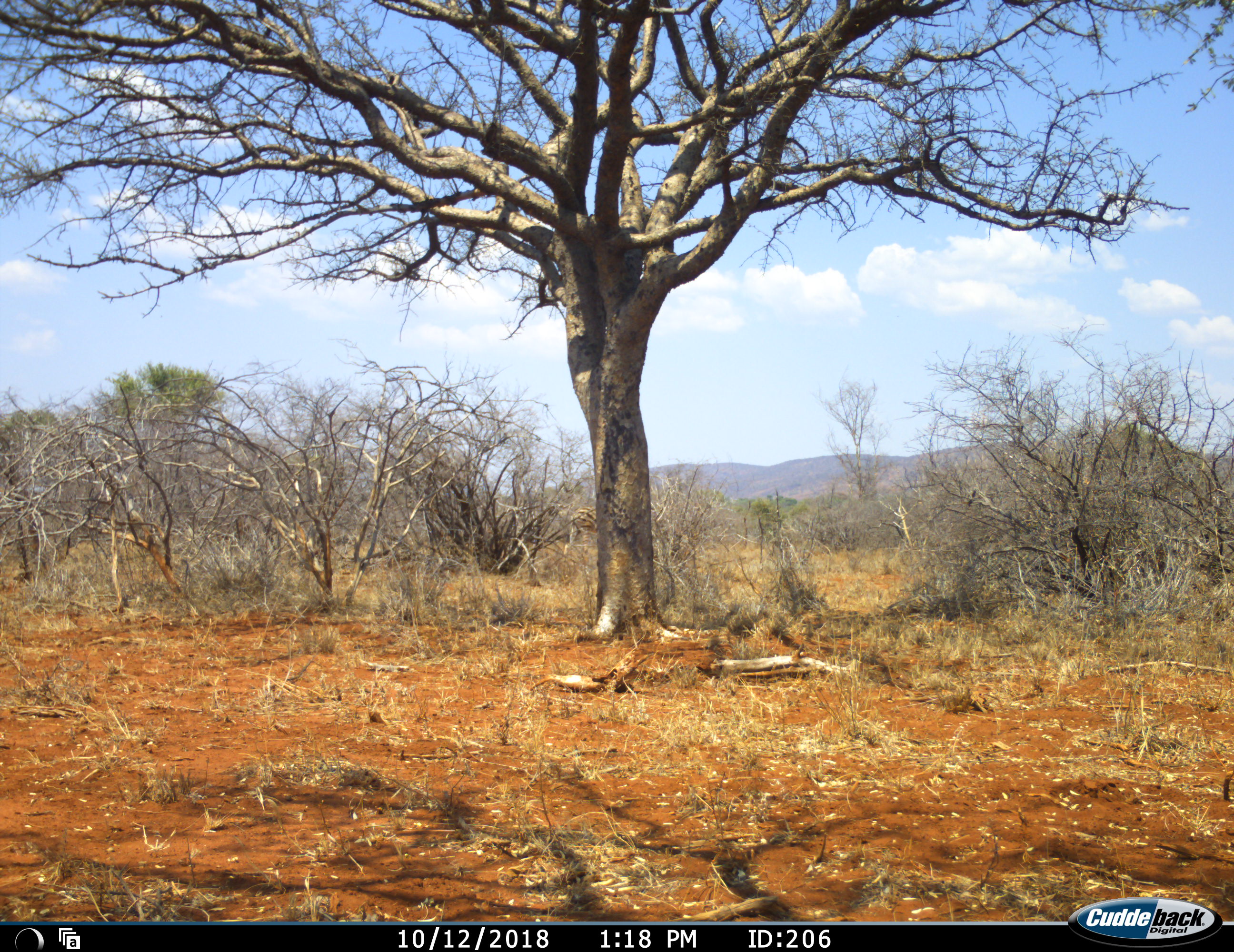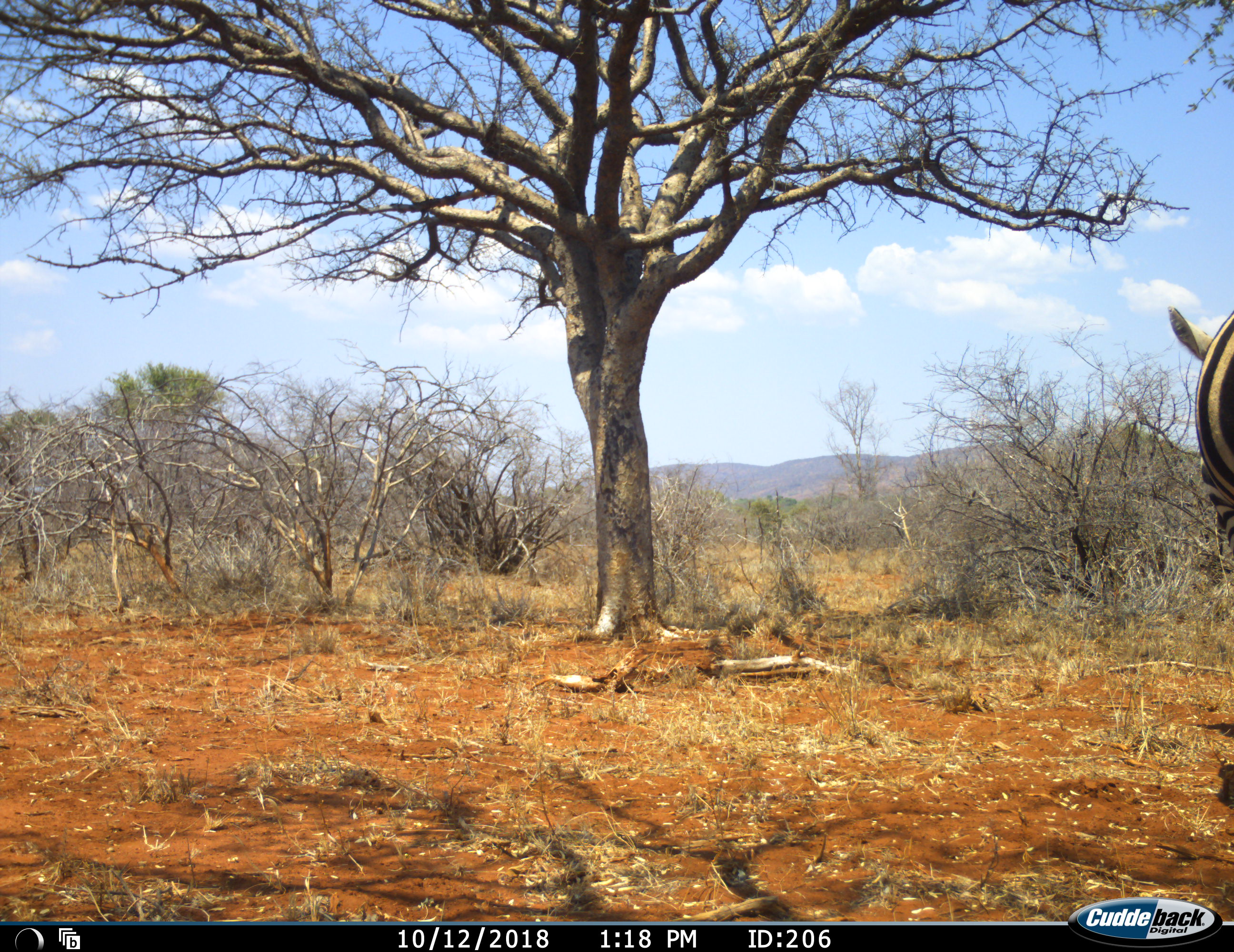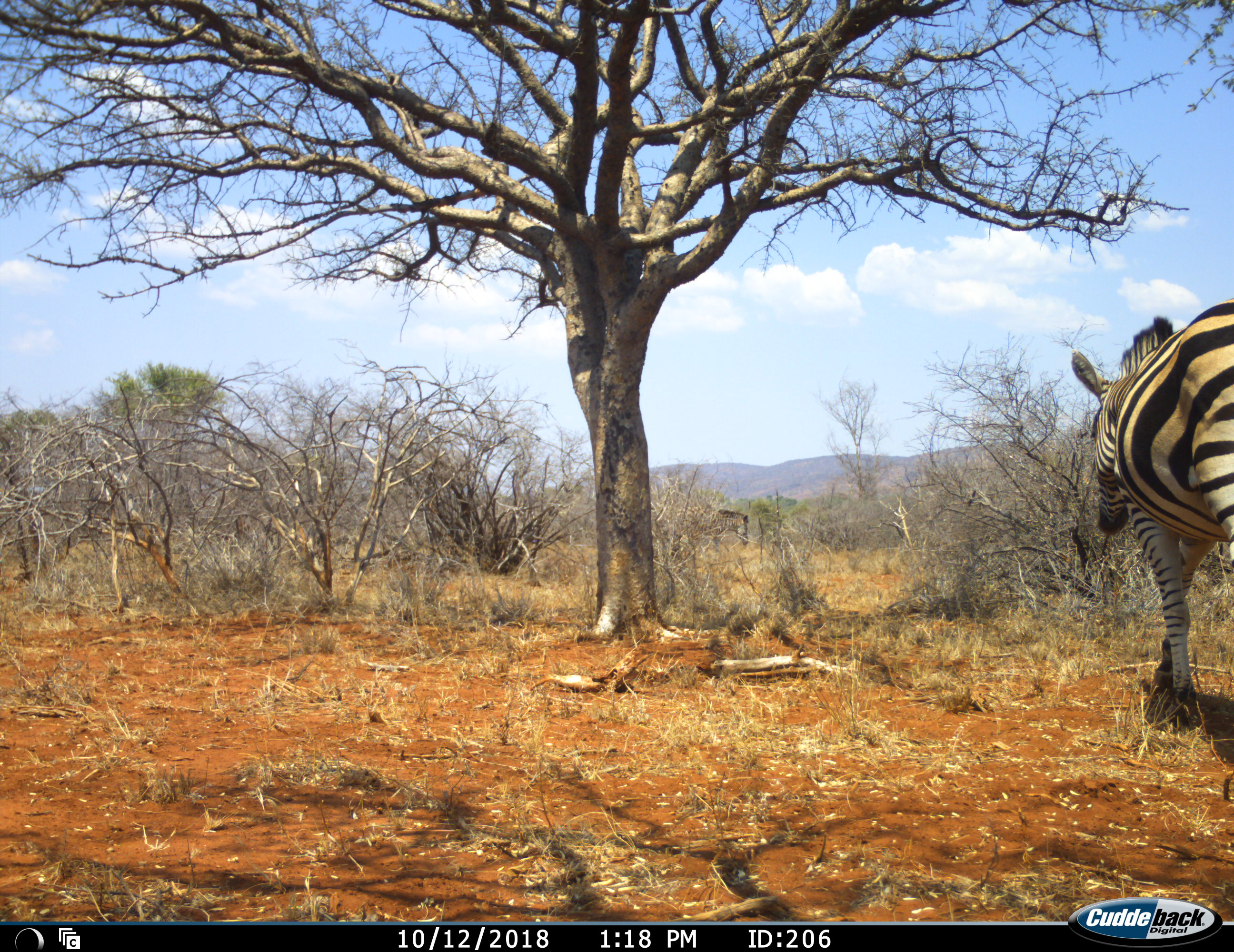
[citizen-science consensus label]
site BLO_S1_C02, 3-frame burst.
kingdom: Animalia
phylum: Chordata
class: Mammalia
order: Perissodactyla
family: Equidae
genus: Equus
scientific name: Equus quagga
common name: plains zebra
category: zebraplains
Zebraplains (plains zebra) (Equus quagga), count 2. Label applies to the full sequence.